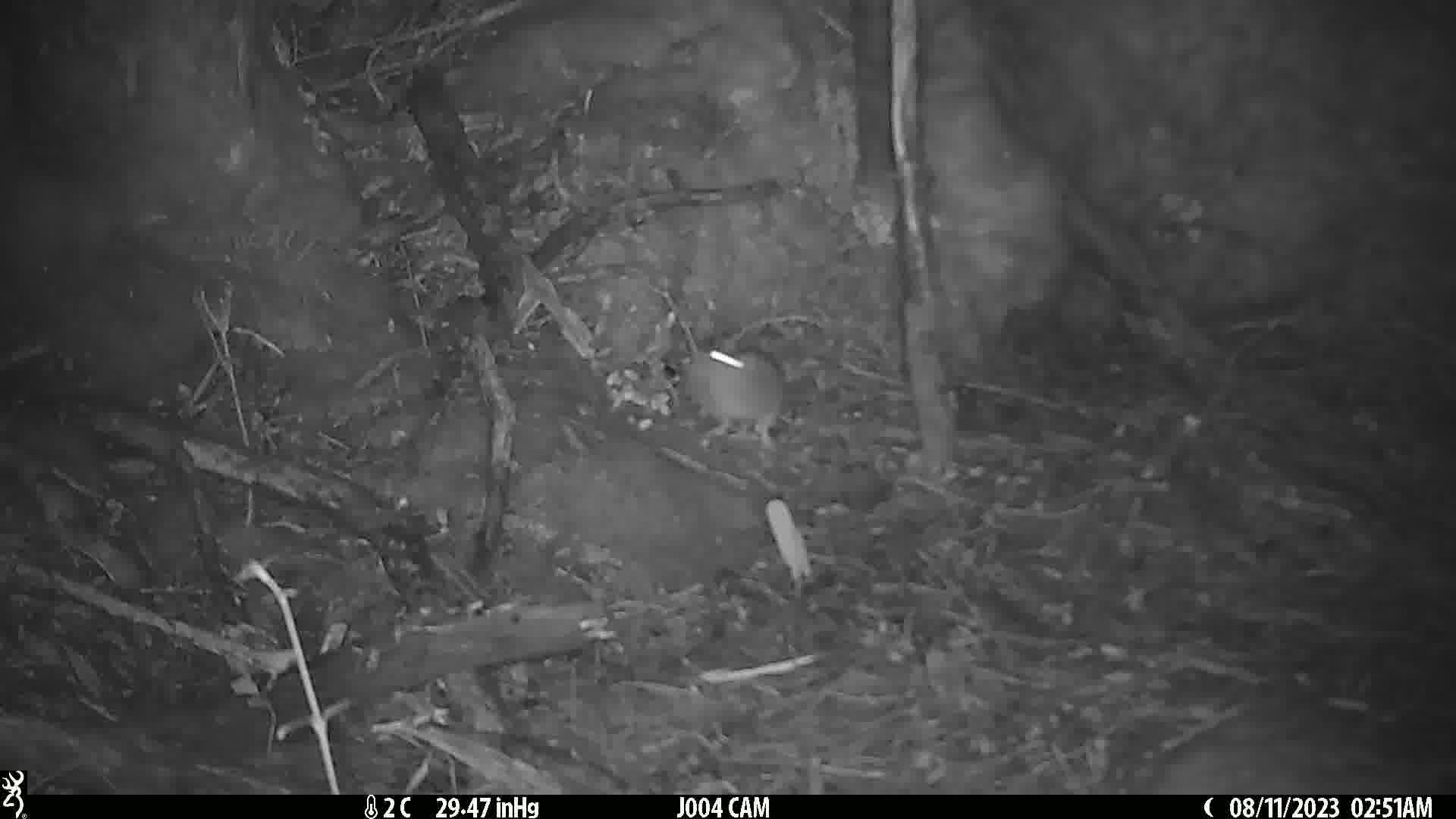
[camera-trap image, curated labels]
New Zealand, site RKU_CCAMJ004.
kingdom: Animalia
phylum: Chordata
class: Mammalia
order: Rodentia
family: Muridae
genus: Rattus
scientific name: Rattus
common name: rat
Rat (Rattus).